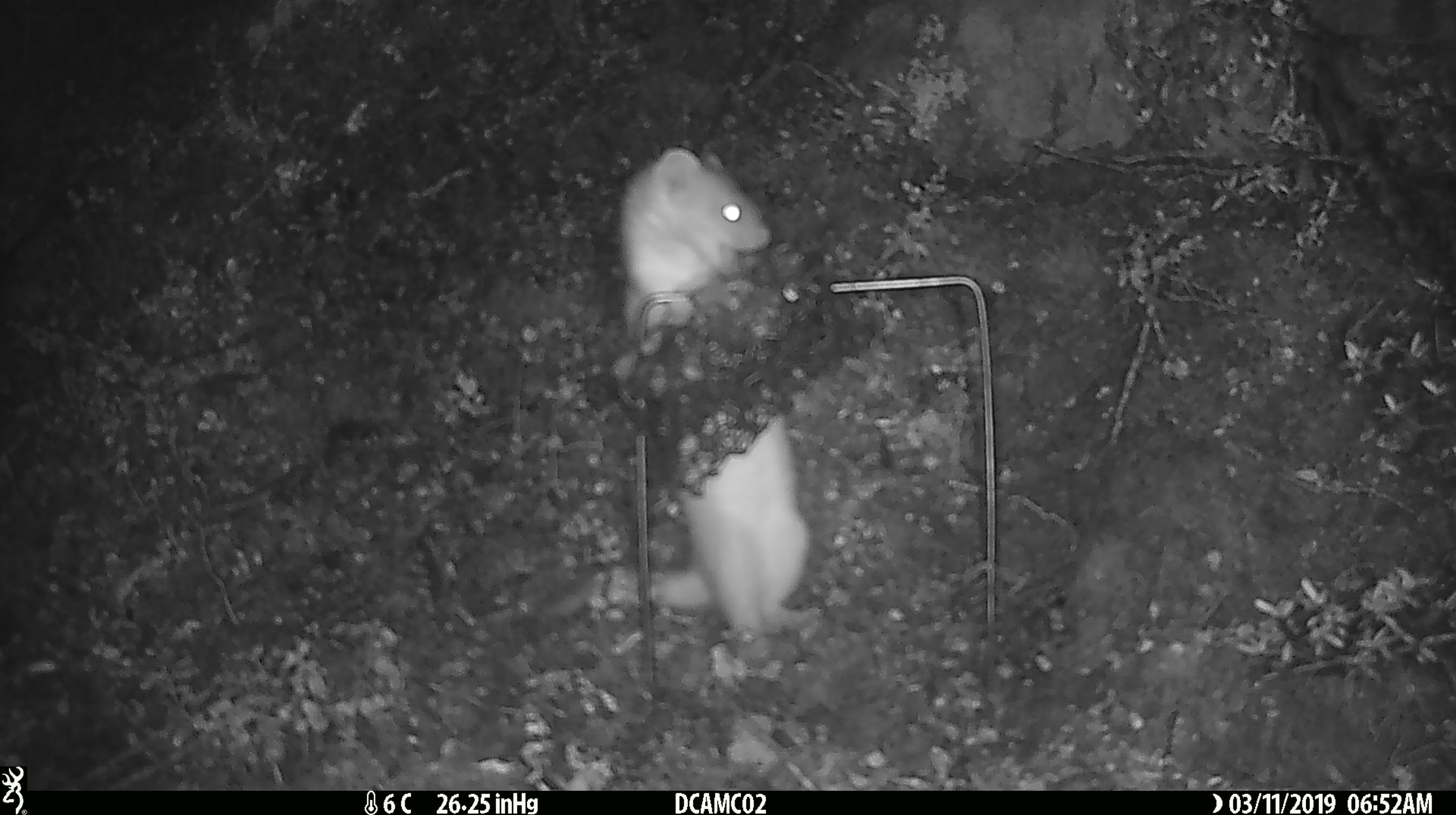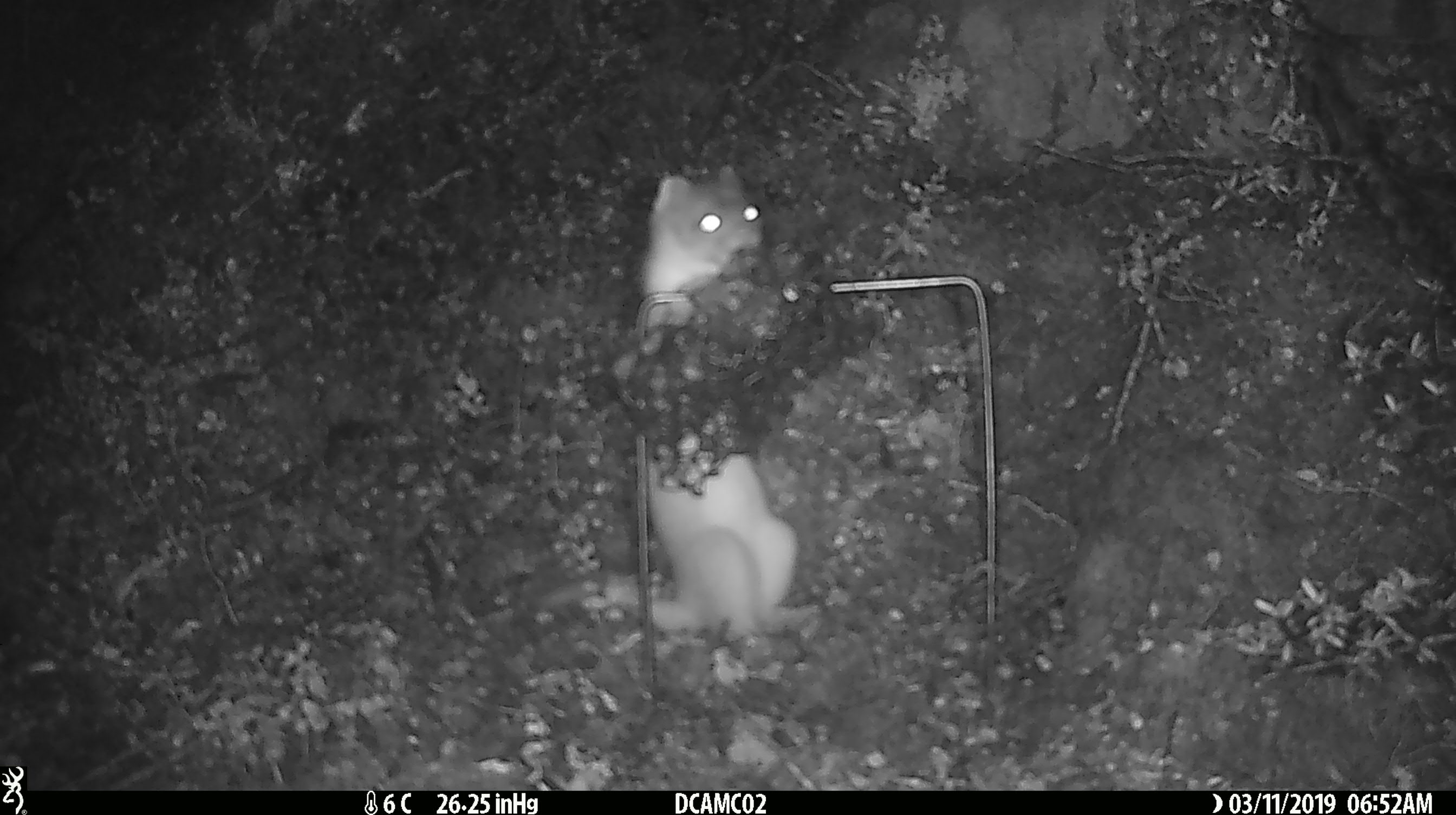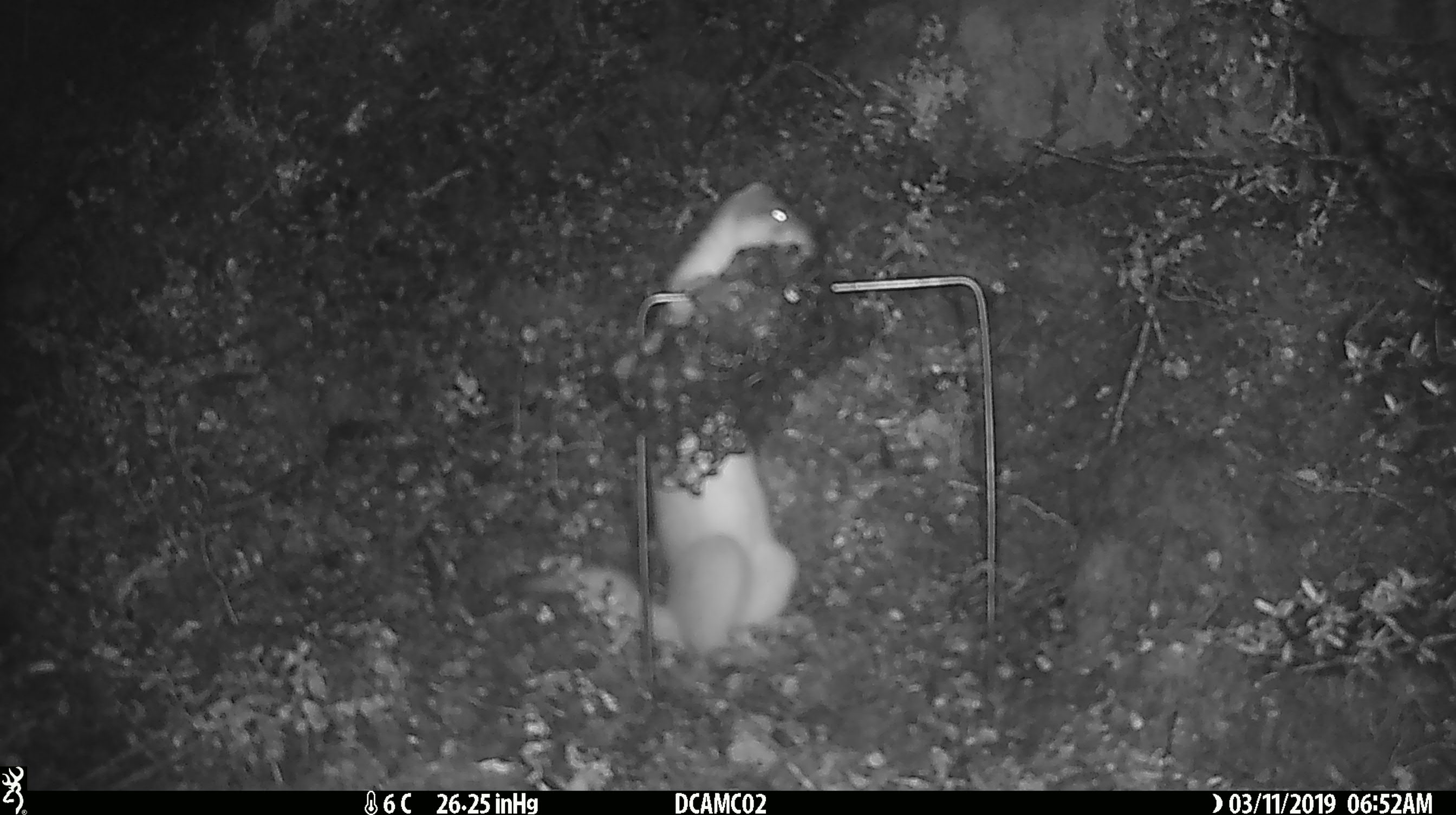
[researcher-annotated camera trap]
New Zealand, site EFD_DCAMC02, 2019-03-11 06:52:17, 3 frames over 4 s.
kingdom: Animalia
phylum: Chordata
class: Mammalia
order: Carnivora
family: Mustelidae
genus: Mustela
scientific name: Mustela erminea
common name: stoat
Stoat (Mustela erminea).